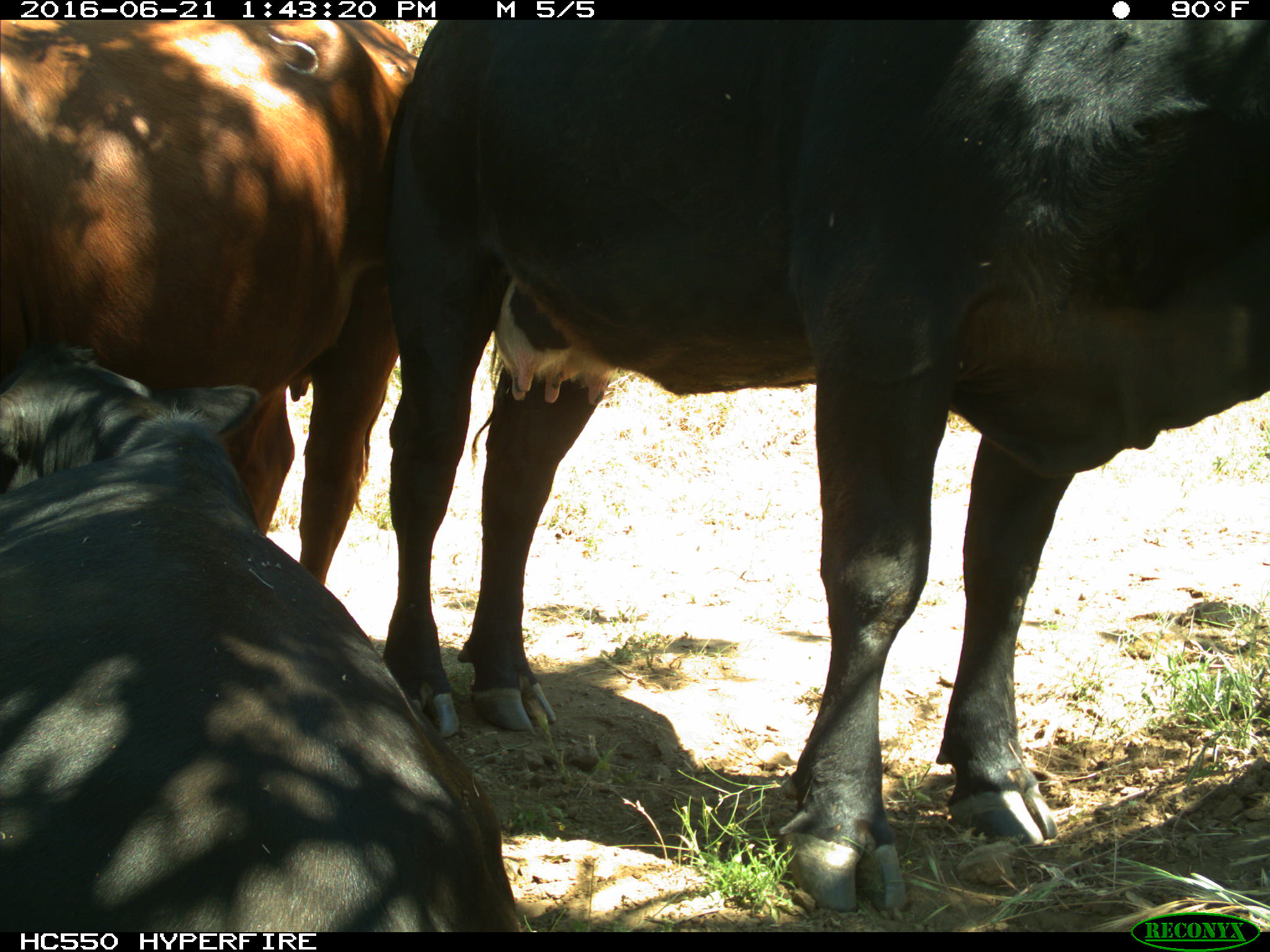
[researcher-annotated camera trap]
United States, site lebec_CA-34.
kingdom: Animalia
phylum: Chordata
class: Mammalia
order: Artiodactyla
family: Bovidae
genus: Bos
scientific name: Bos taurus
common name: domestic cow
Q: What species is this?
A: Bos taurus (domestic cow).